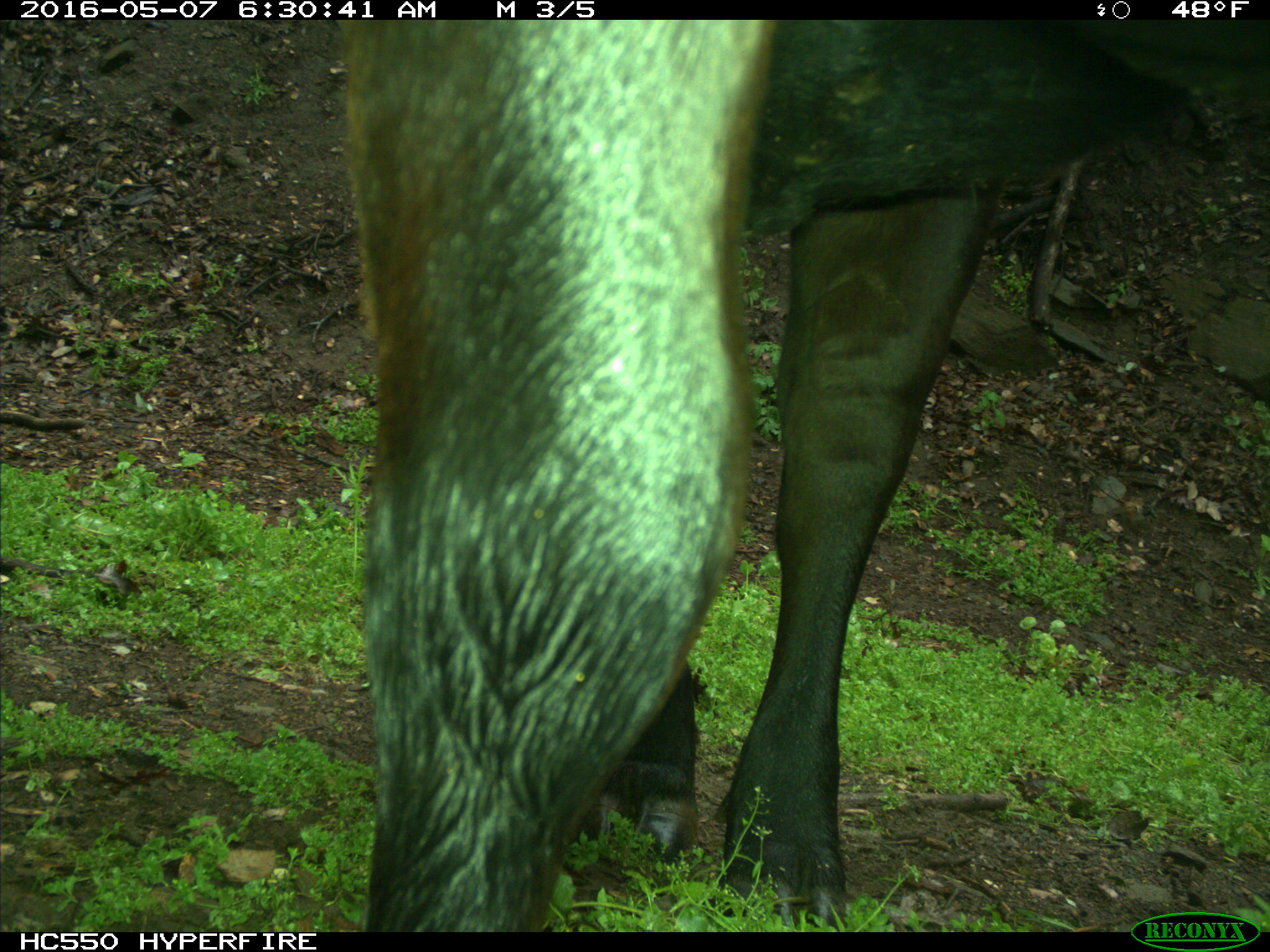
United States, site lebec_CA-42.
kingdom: Animalia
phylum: Chordata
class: Mammalia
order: Artiodactyla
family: Bovidae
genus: Bos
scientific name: Bos taurus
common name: domestic cow